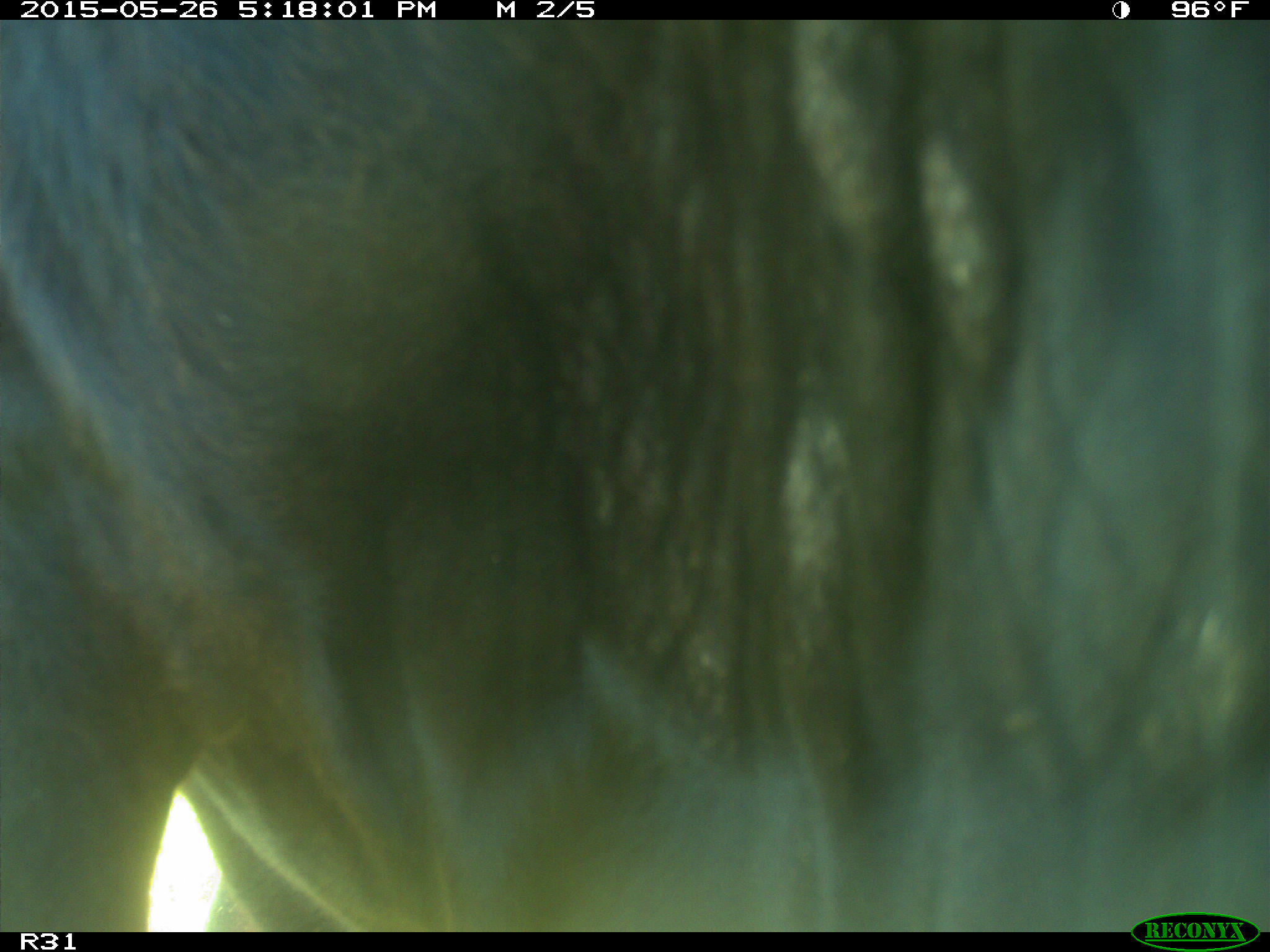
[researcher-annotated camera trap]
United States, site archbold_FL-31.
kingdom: Animalia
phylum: Chordata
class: Mammalia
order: Artiodactyla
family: Bovidae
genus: Bos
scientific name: Bos taurus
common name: domestic cow